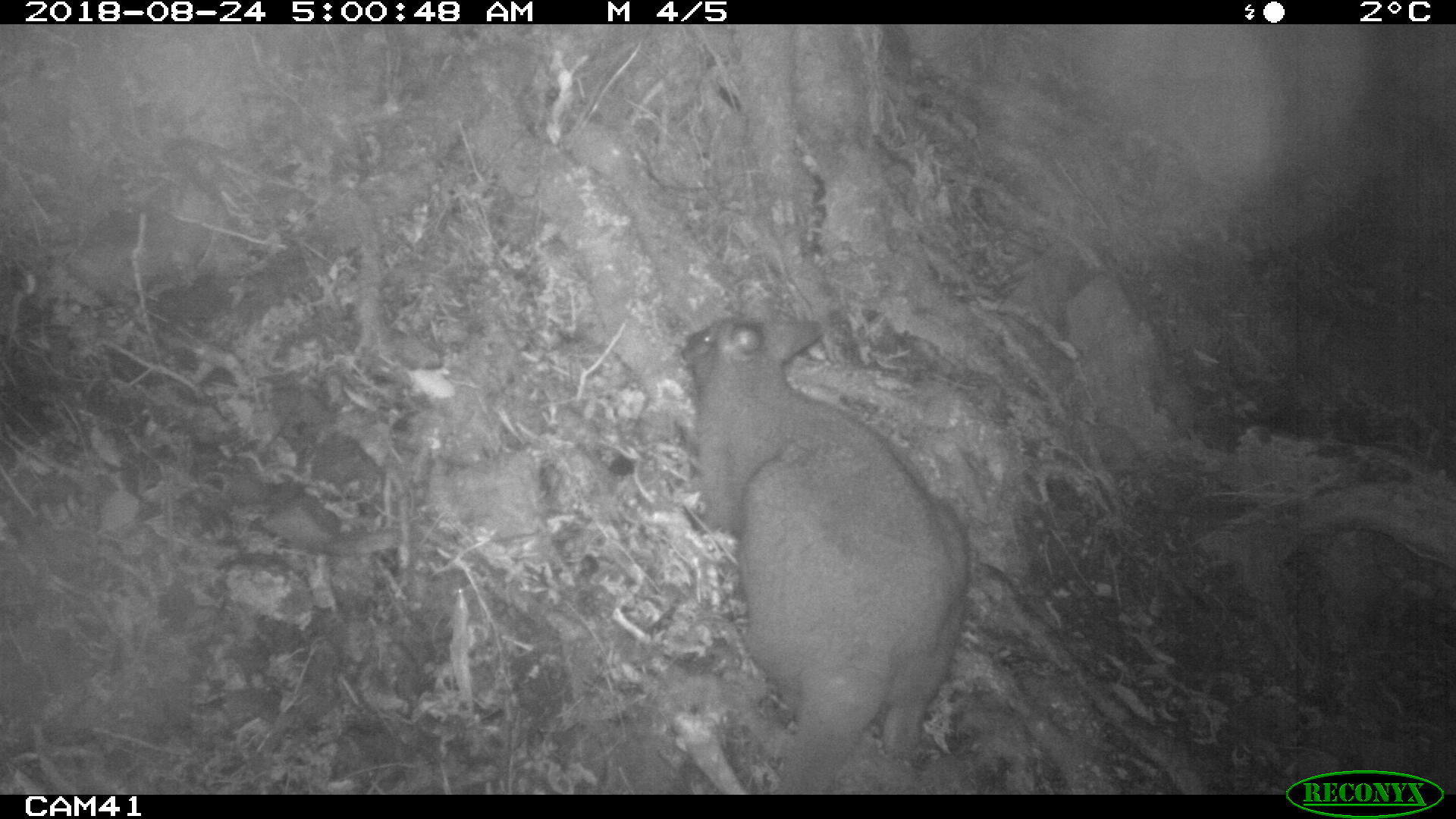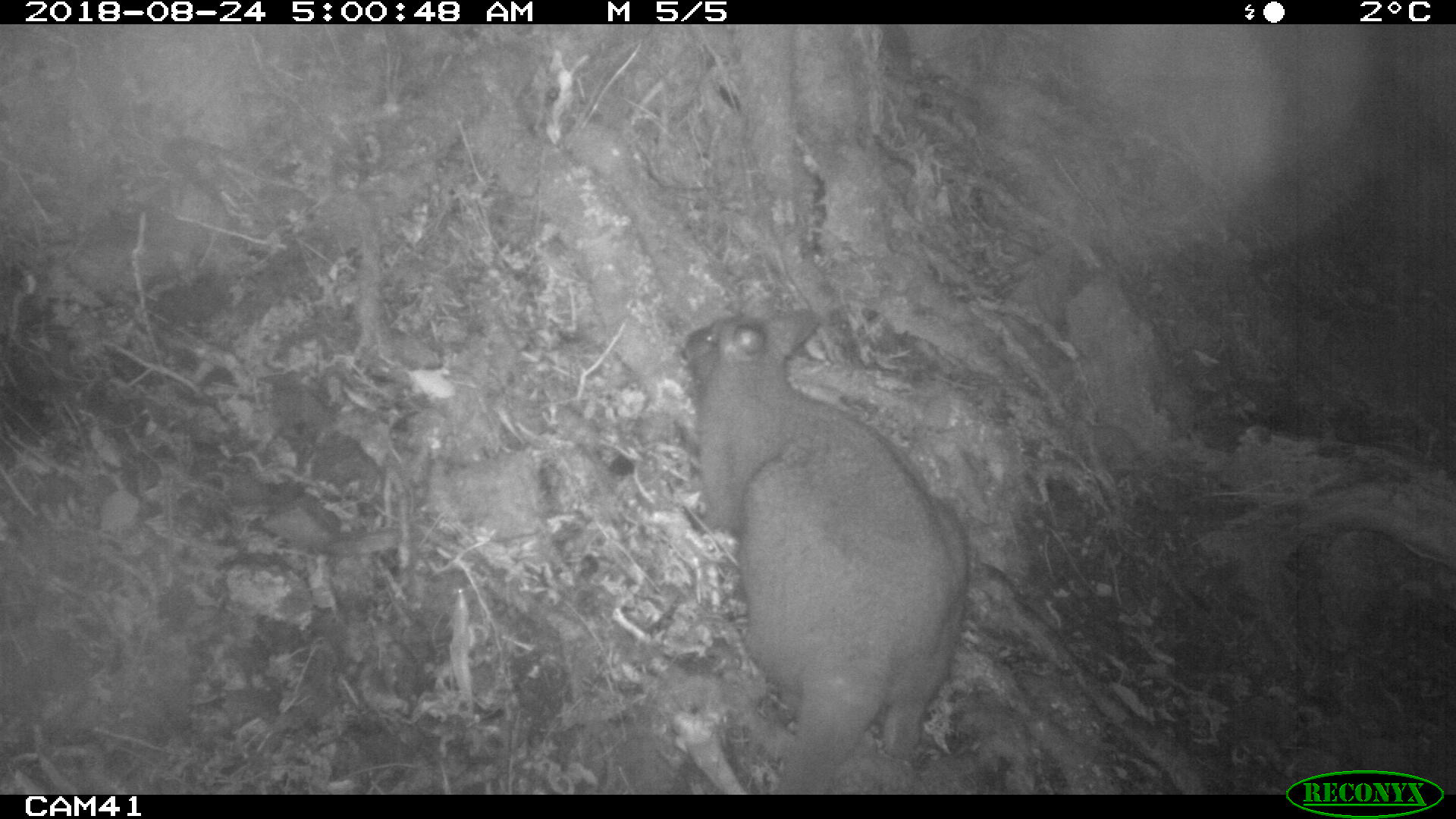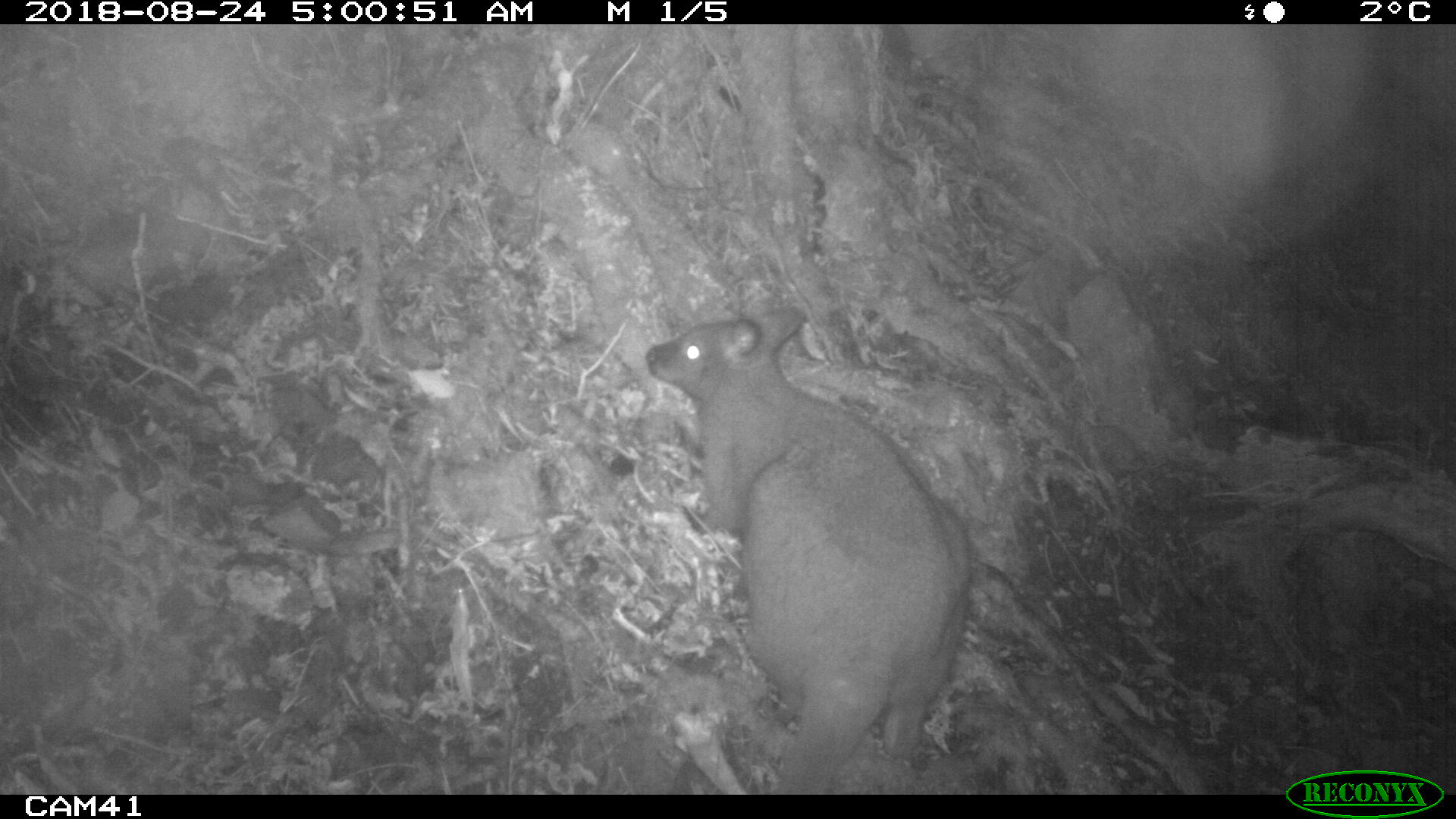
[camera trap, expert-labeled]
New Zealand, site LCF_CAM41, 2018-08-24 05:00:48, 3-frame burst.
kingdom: Animalia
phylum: Chordata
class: Mammalia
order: Diprotodontia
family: Macropodidae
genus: Notamacropus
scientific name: Notamacropus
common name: wallaby